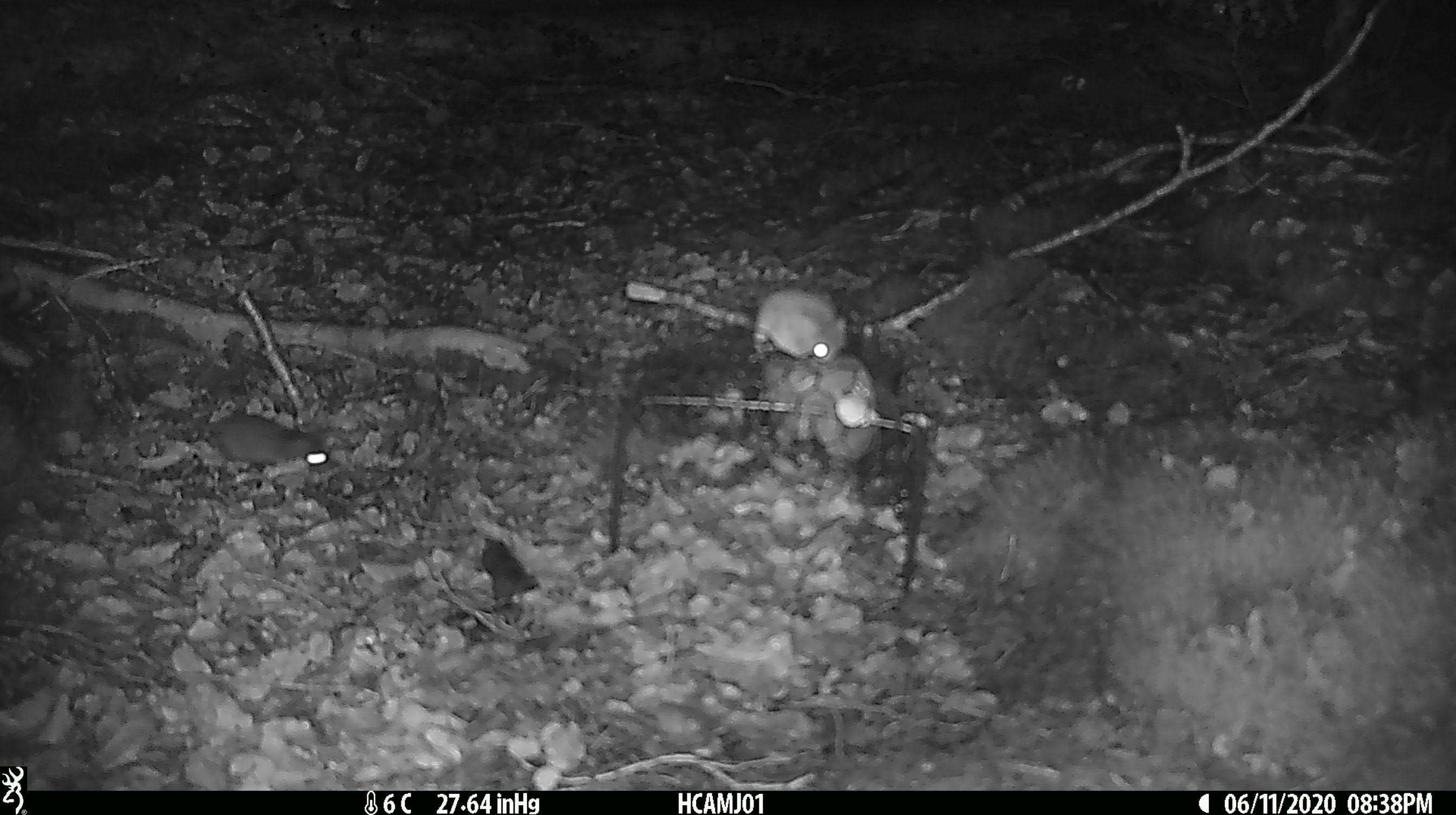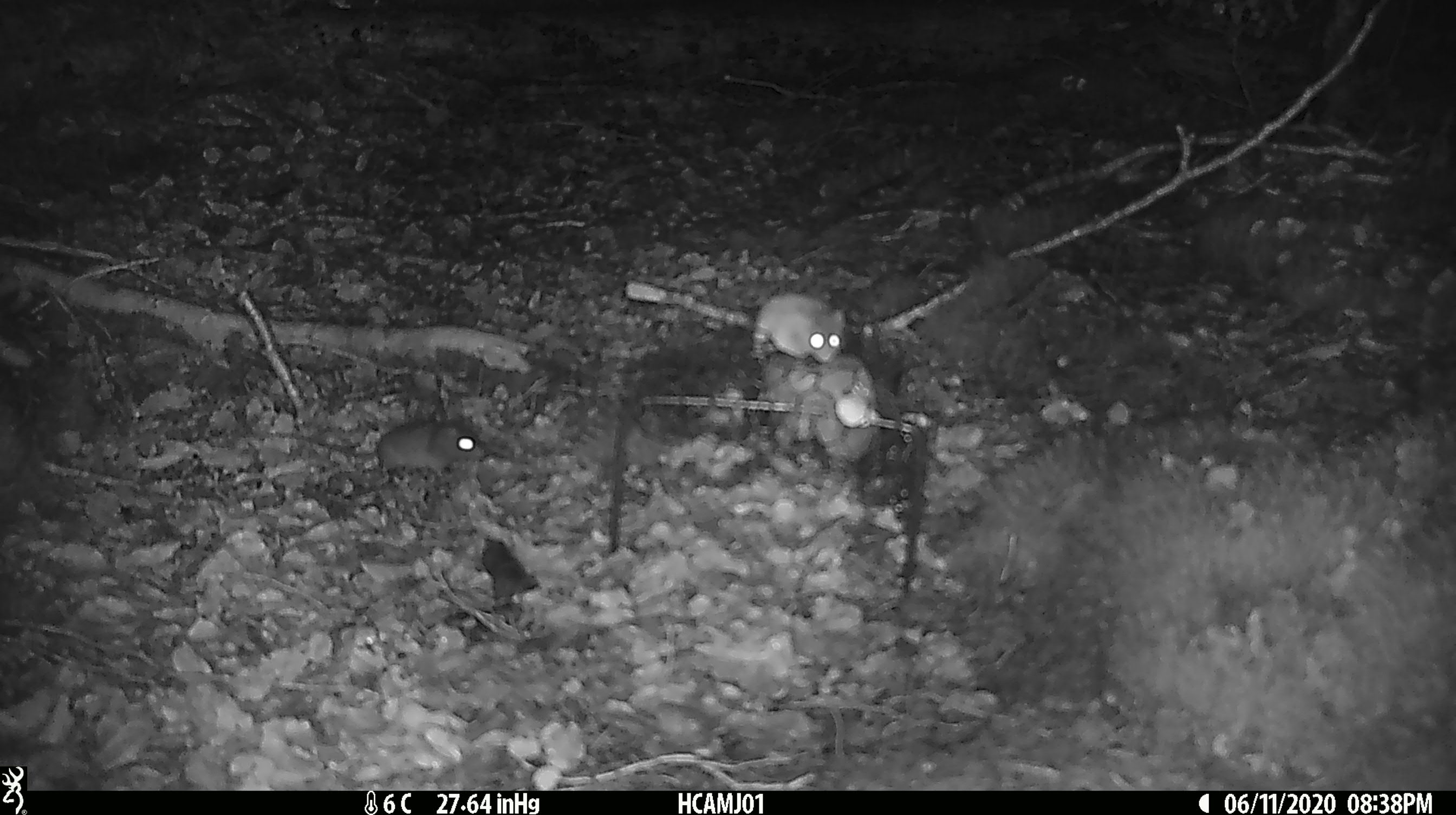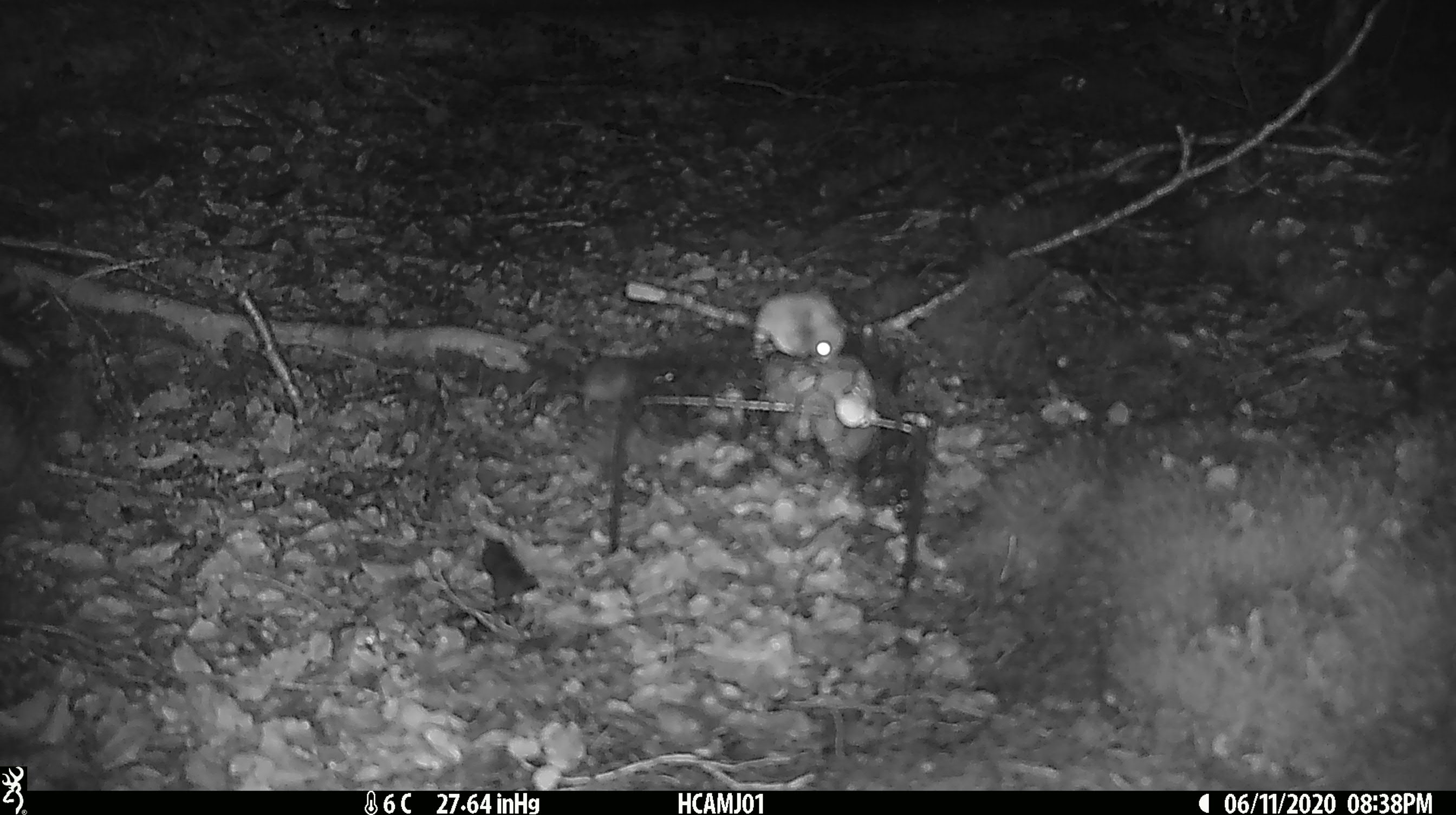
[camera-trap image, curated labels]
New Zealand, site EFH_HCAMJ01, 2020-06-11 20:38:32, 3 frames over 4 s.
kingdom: Animalia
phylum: Chordata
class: Mammalia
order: Rodentia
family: Muridae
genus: Mus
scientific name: Mus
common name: mouse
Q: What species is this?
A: Mouse (Mus).